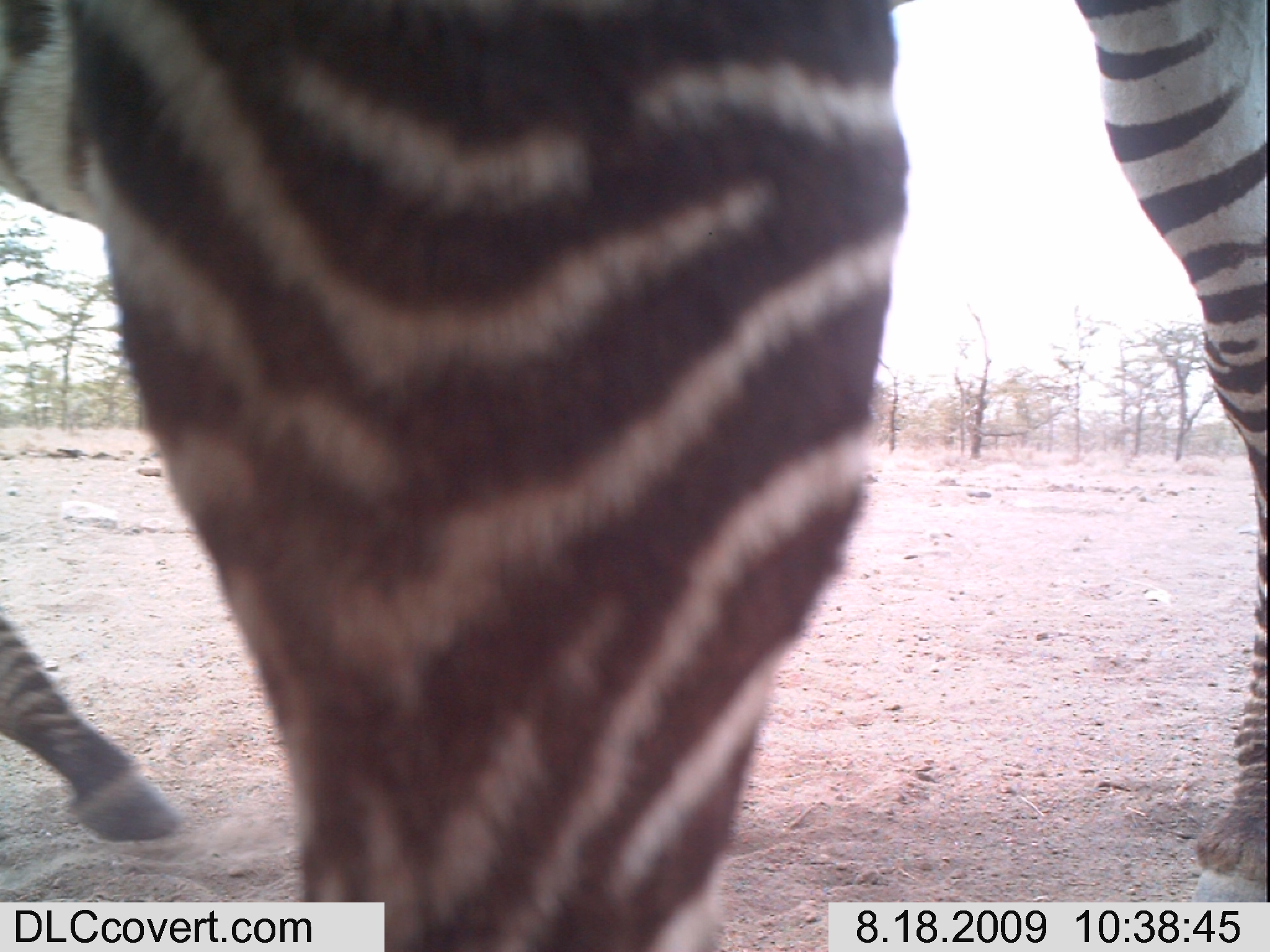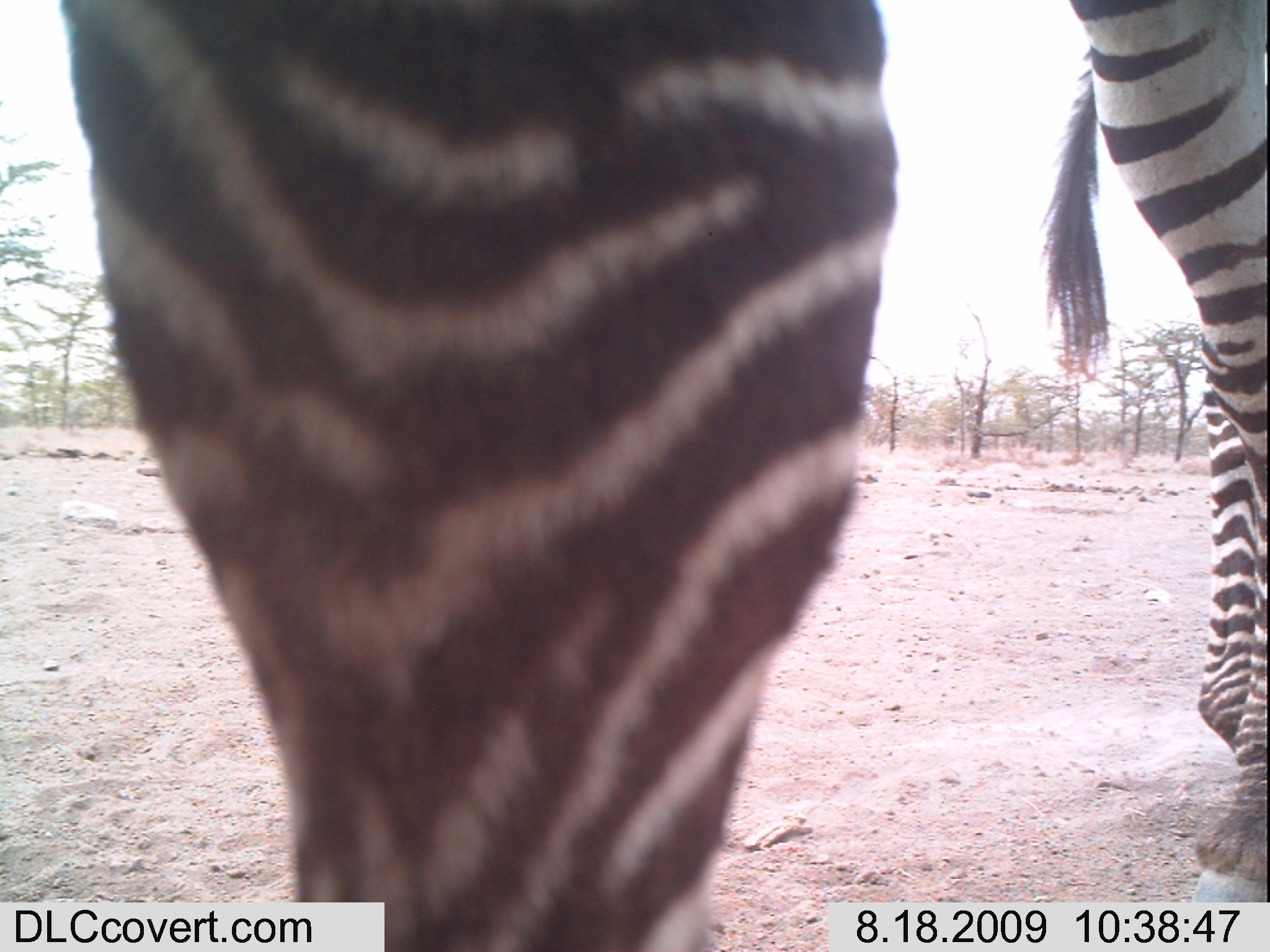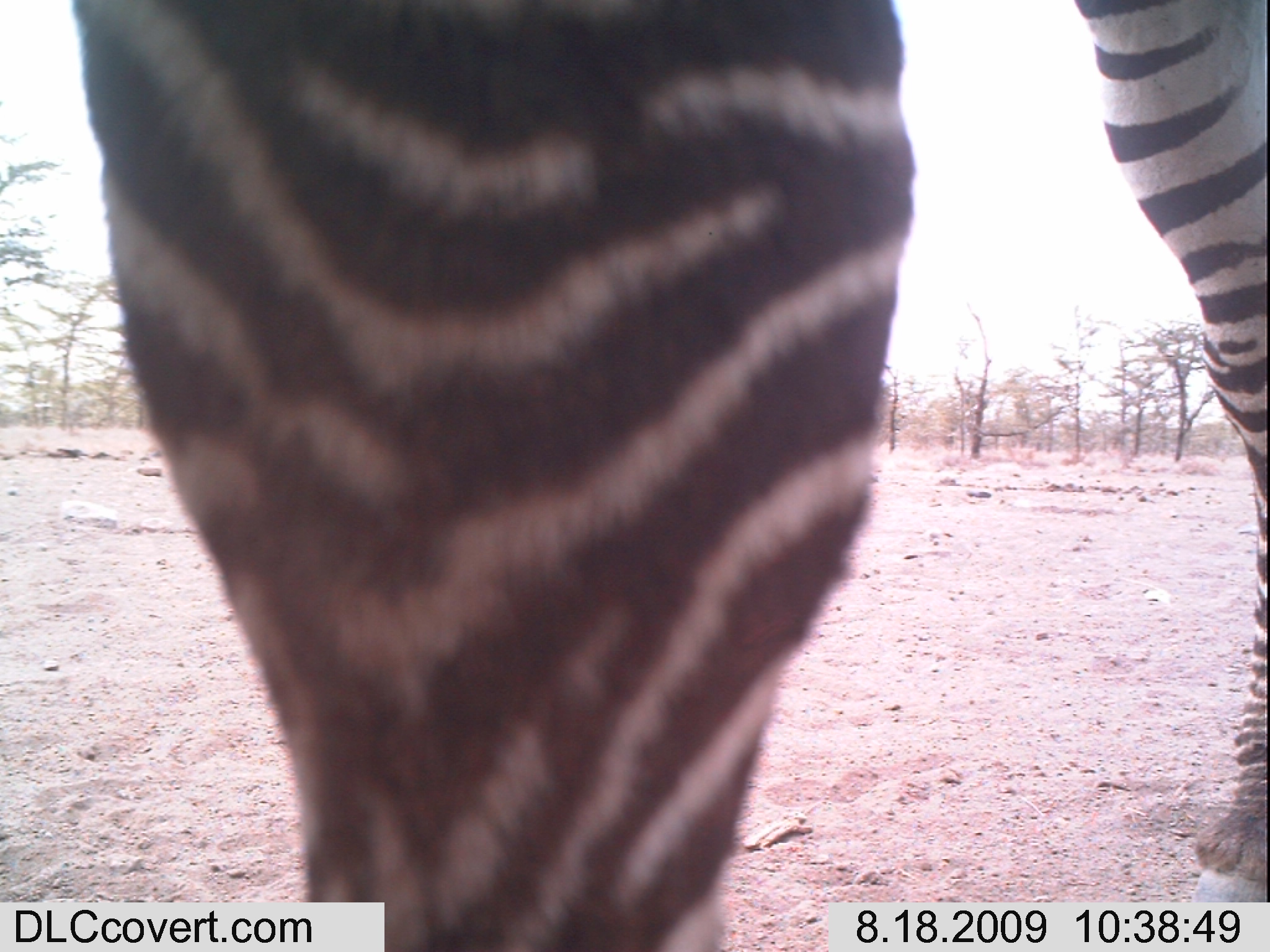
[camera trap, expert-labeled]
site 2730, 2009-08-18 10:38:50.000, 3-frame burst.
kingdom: Animalia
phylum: Chordata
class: Mammalia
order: Perissodactyla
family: Equidae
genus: Equus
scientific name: Equus quagga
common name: plains zebra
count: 2